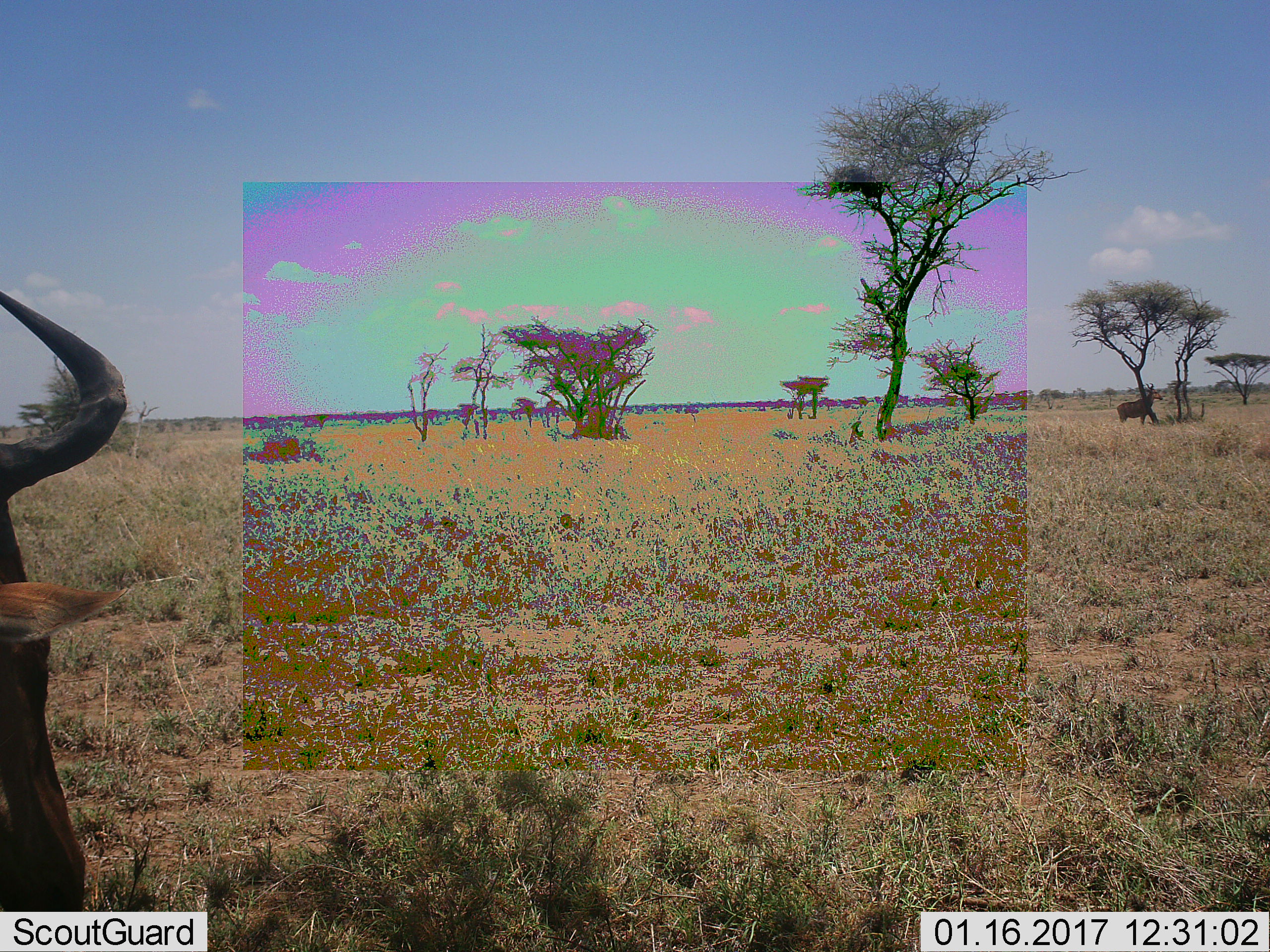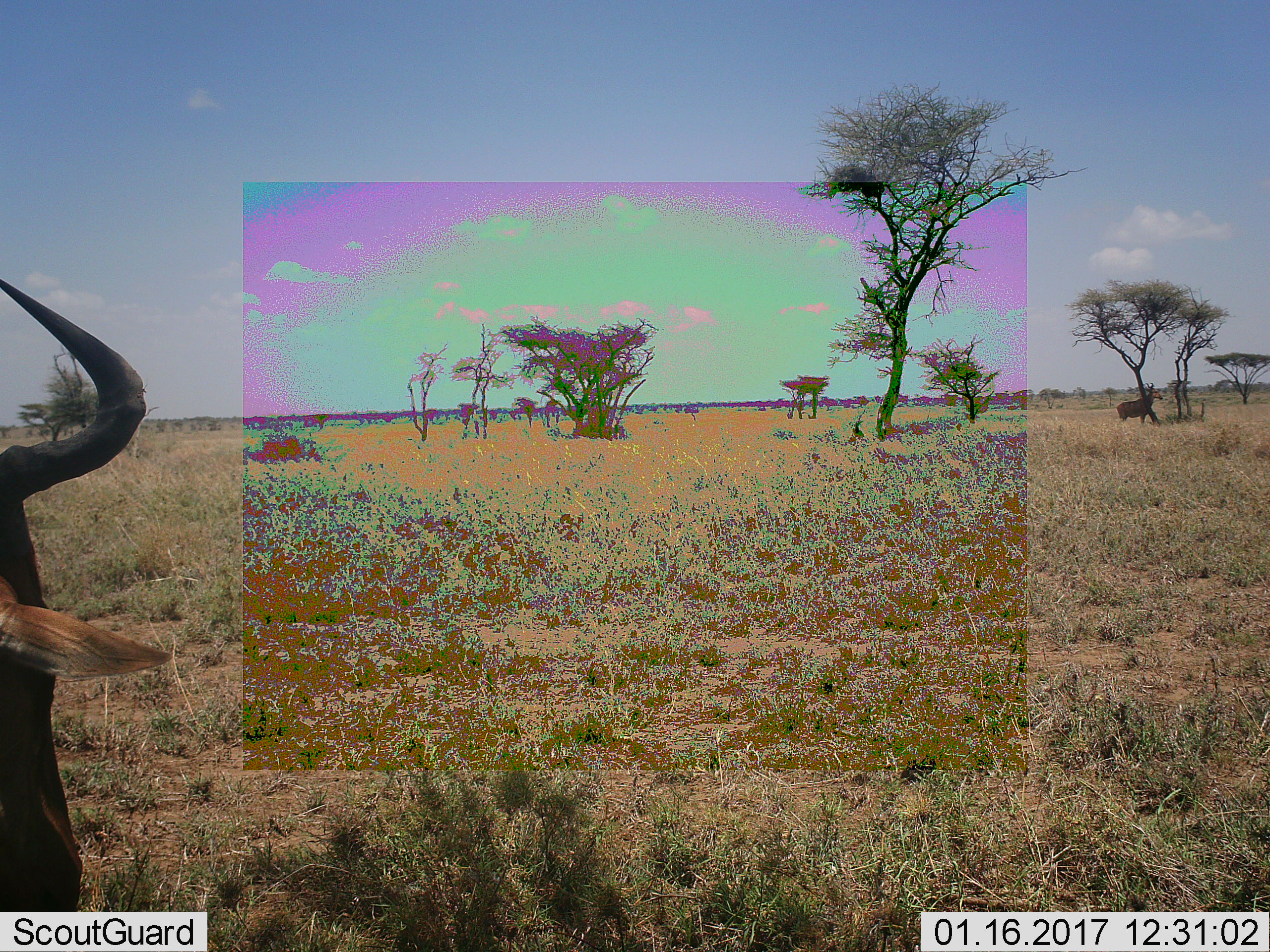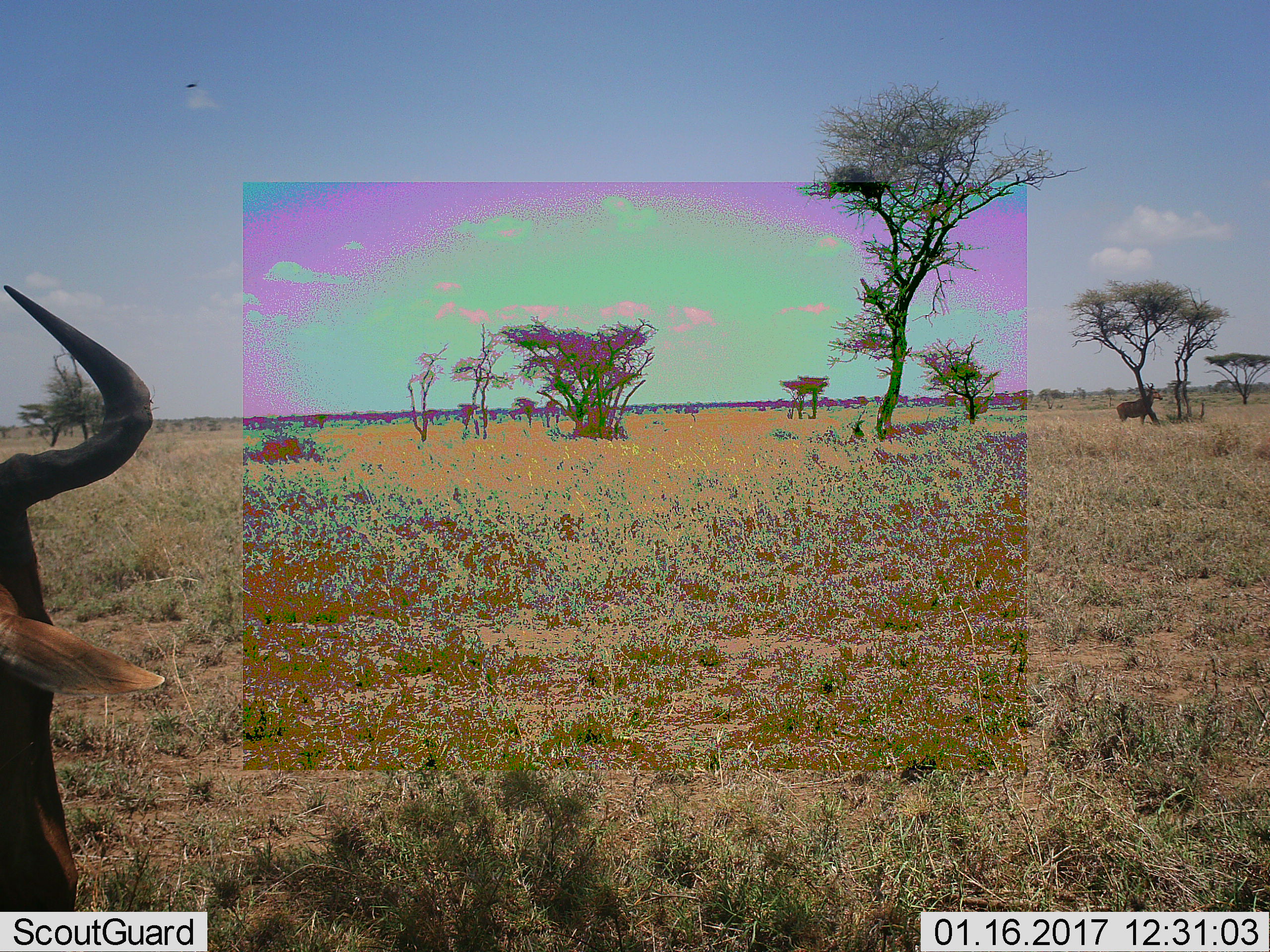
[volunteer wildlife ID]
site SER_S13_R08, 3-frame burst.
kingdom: Animalia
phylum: Chordata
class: Mammalia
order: Artiodactyla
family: Bovidae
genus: Connochaetes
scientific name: Connochaetes taurinus taurinus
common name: blue wildebeest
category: wildebeestblue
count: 1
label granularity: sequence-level